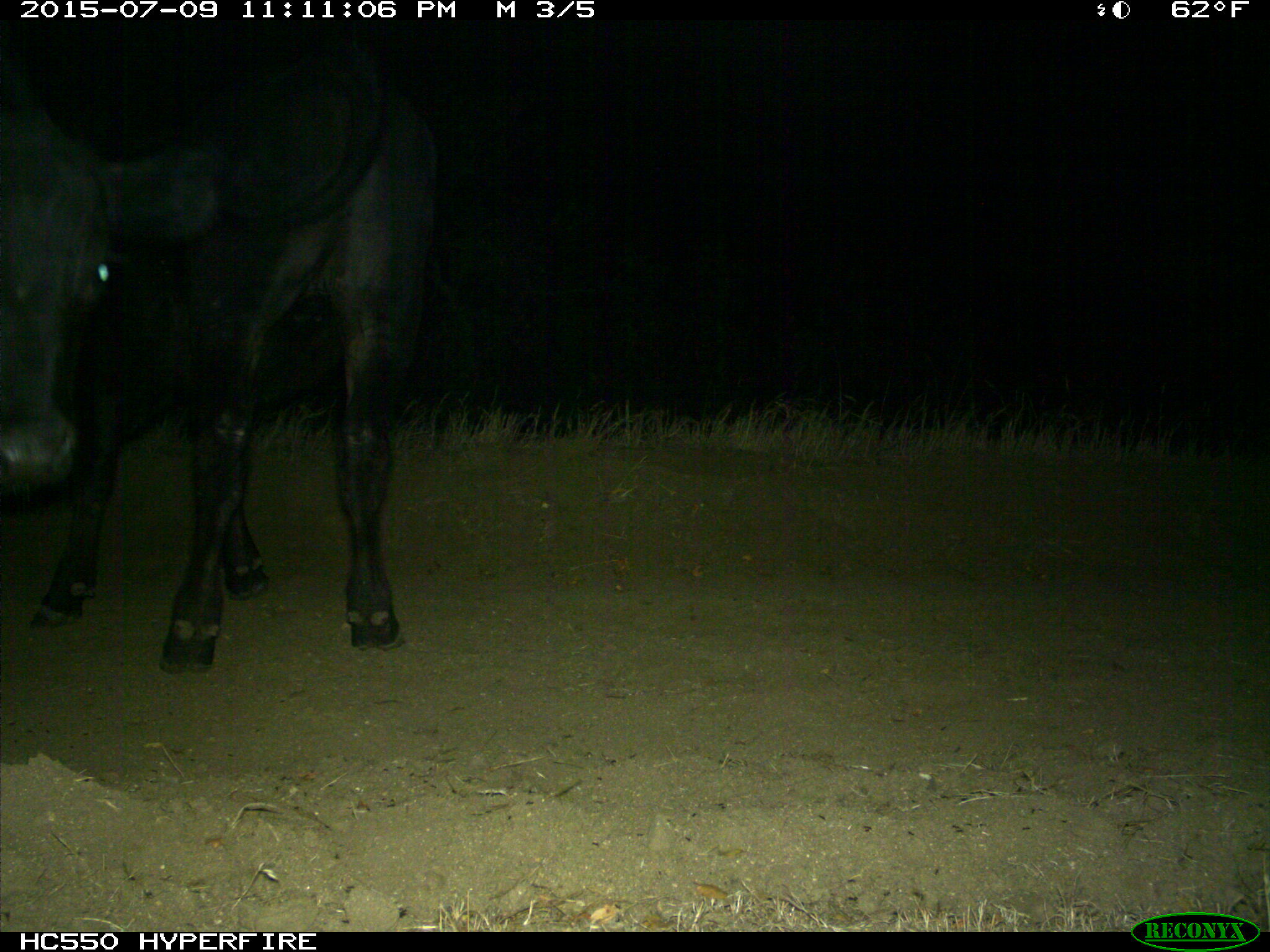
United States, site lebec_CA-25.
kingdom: Animalia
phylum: Chordata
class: Mammalia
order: Artiodactyla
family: Bovidae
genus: Bos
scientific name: Bos taurus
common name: domestic cow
Bos taurus (domestic cow).